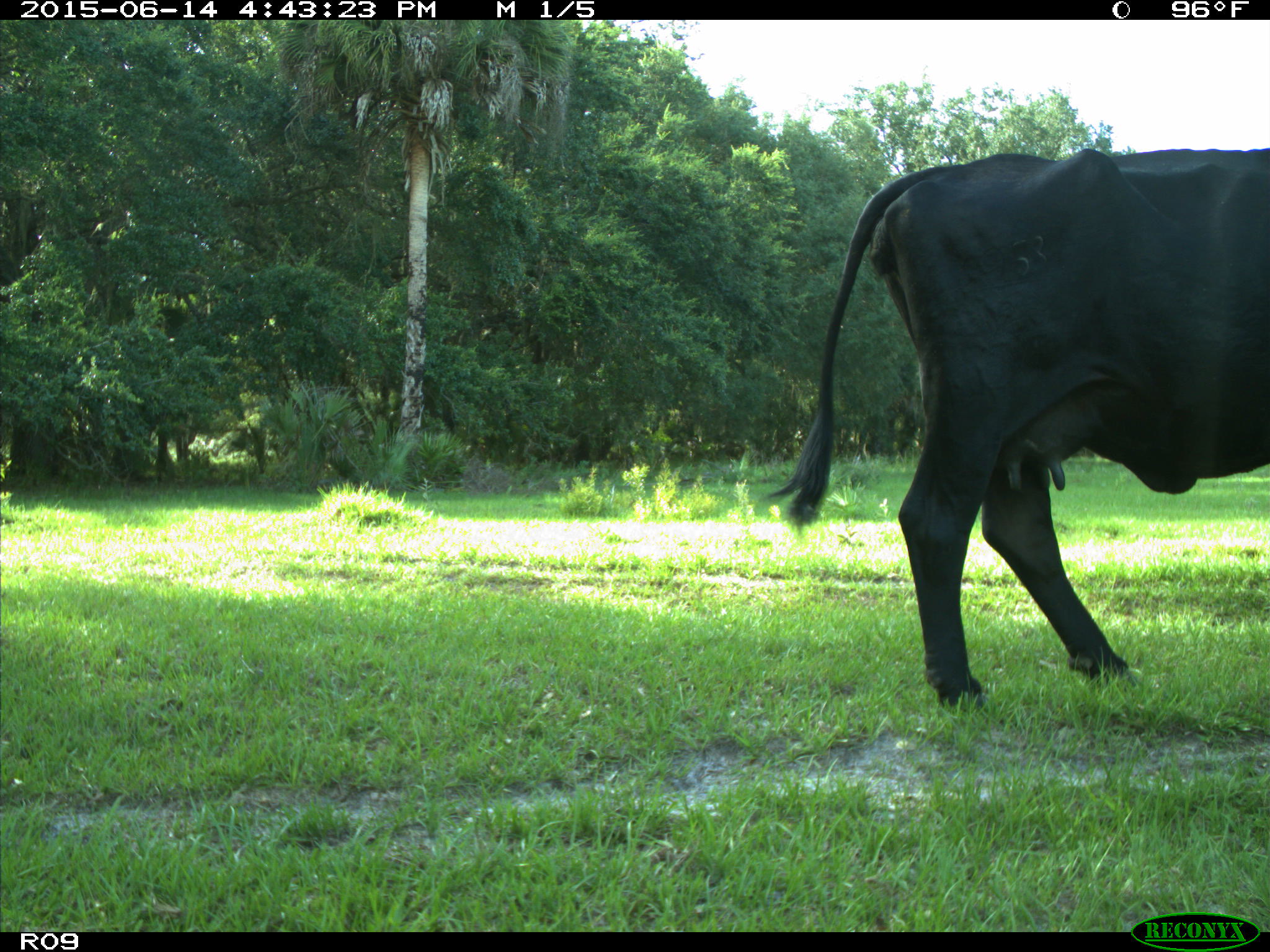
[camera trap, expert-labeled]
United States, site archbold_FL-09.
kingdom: Animalia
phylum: Chordata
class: Mammalia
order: Artiodactyla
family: Bovidae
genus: Bos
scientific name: Bos taurus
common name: domestic cow